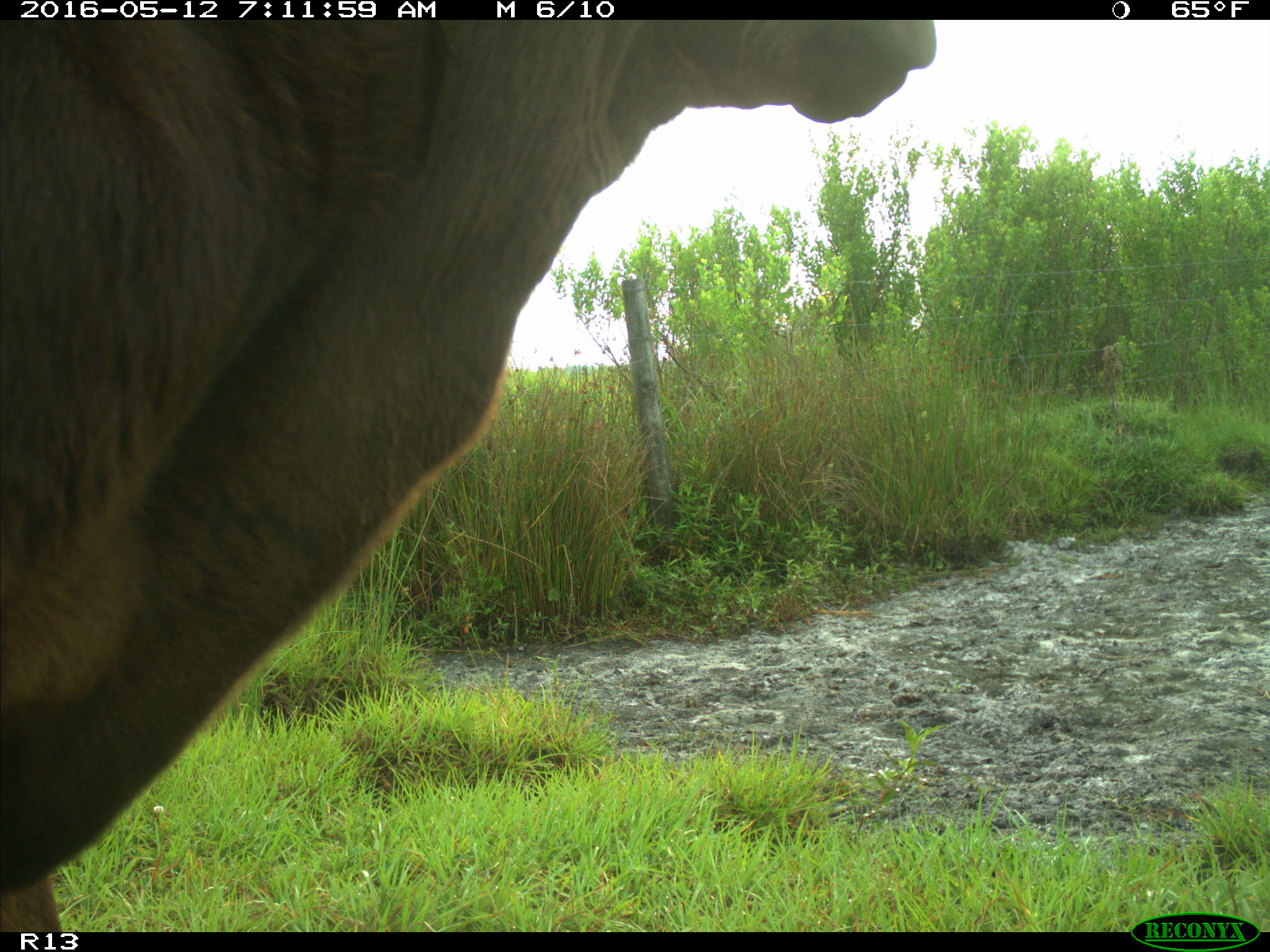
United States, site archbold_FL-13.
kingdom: Animalia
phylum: Chordata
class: Mammalia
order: Artiodactyla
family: Bovidae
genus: Bos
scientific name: Bos taurus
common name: domestic cow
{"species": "Bos taurus (domestic cow)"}